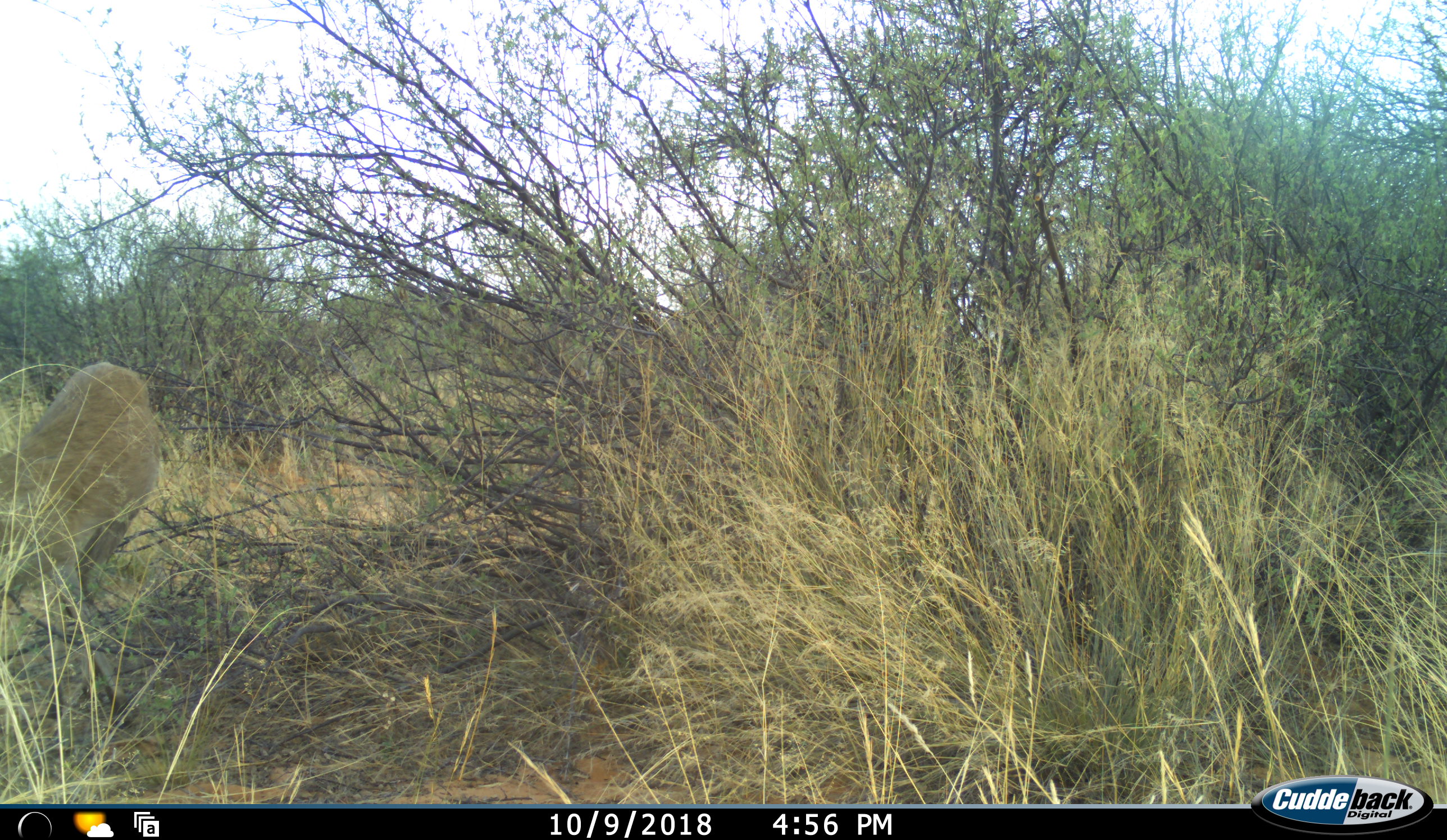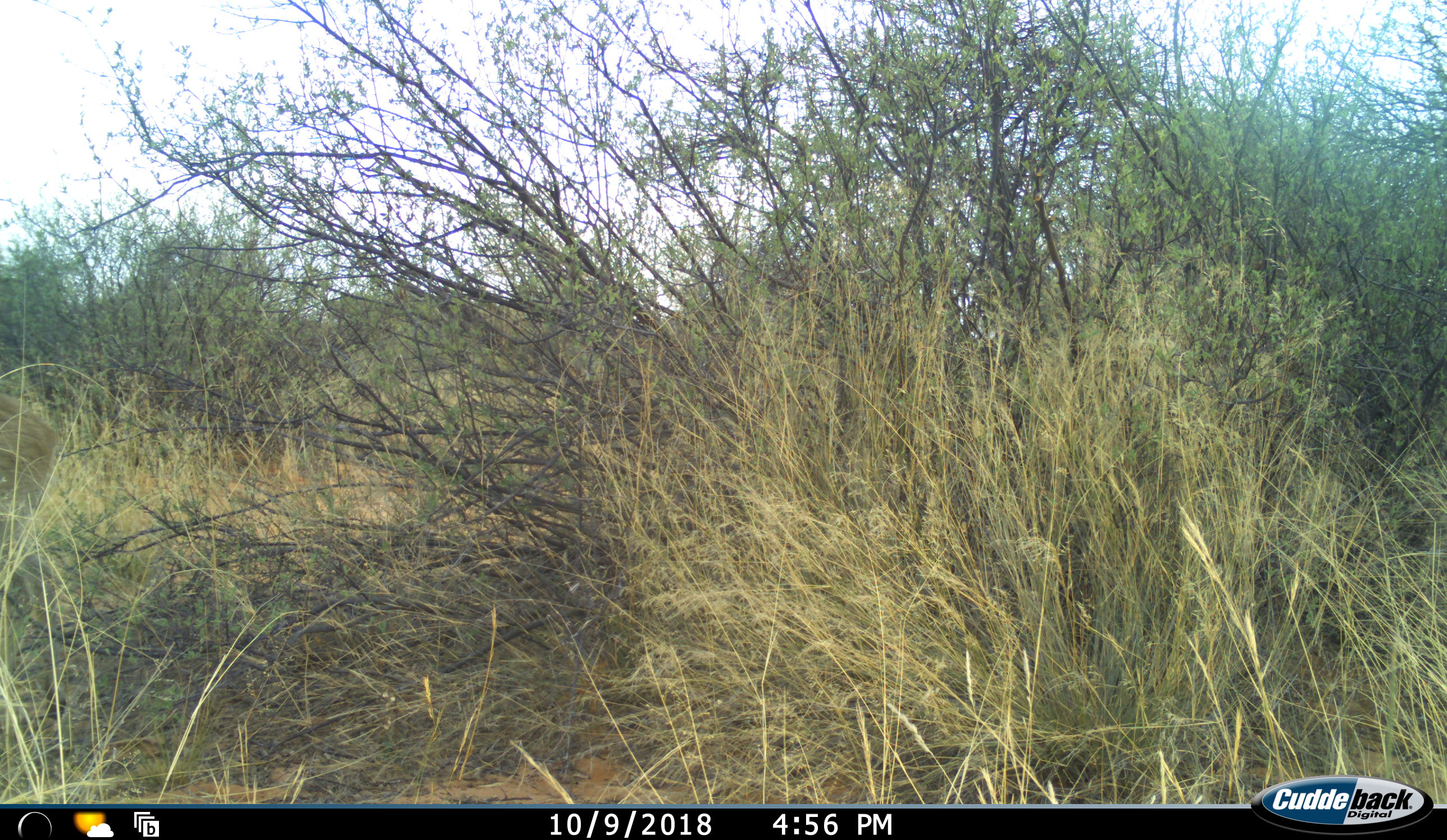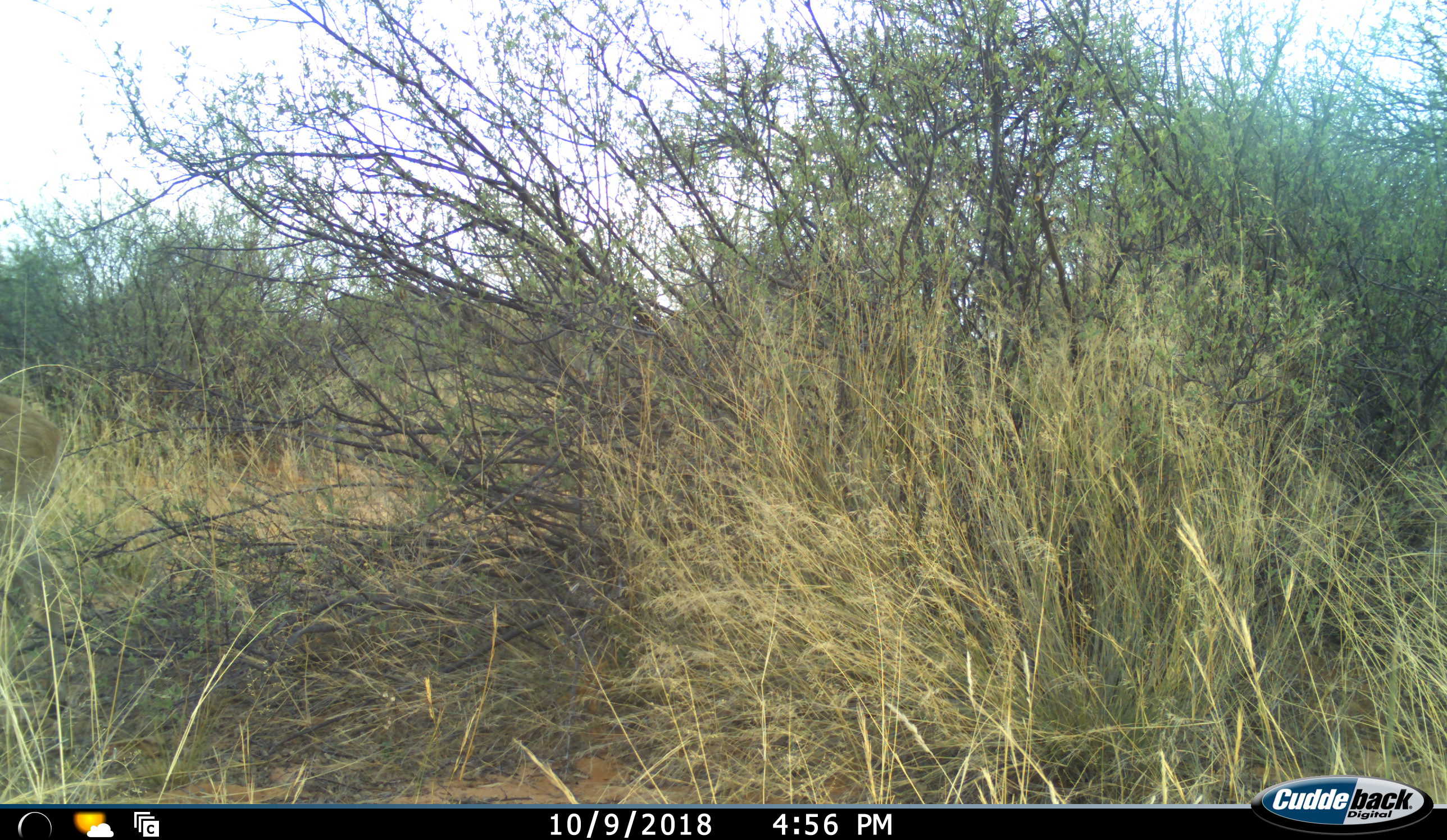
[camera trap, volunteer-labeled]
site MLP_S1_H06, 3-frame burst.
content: unidentified animal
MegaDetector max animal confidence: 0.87